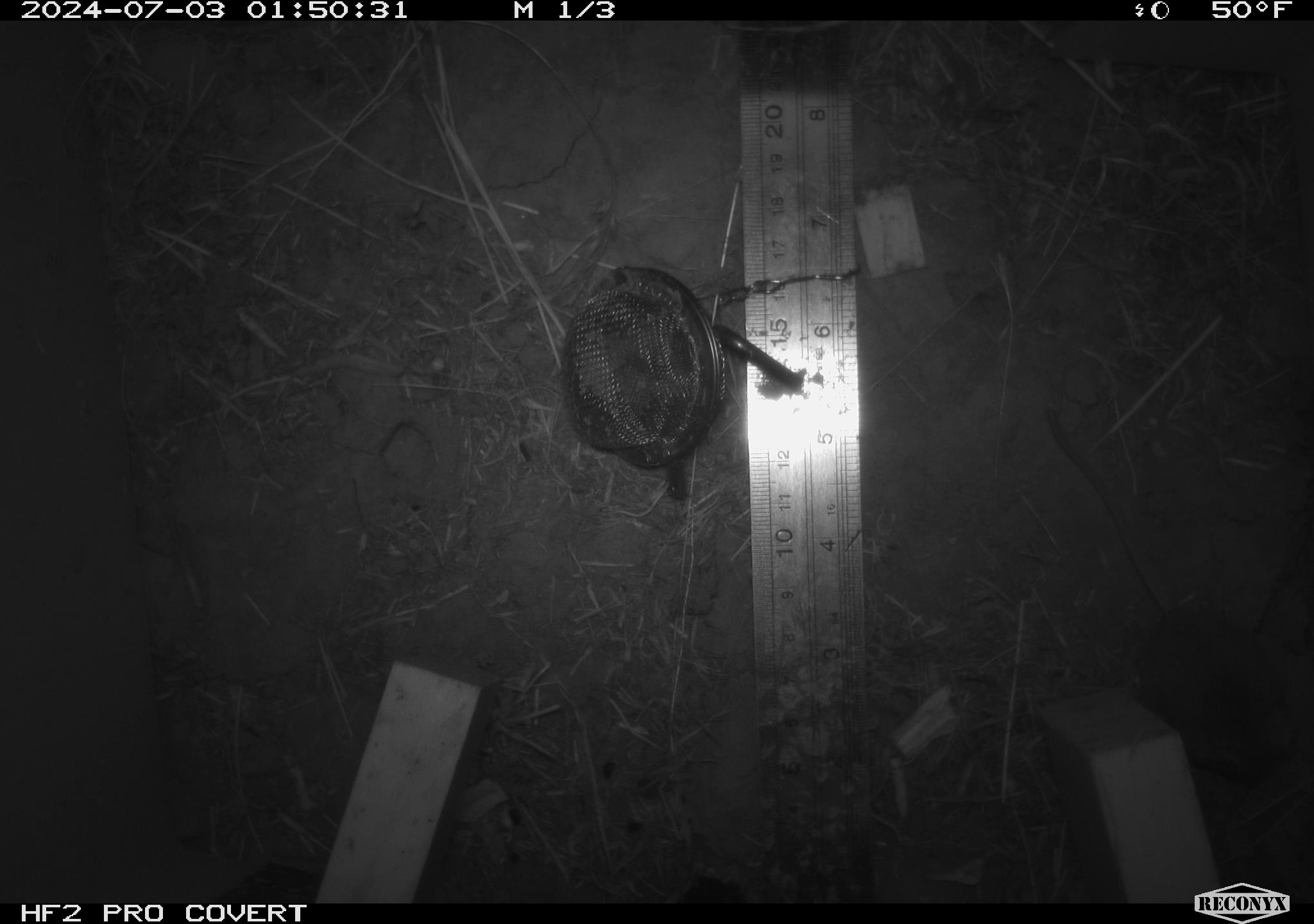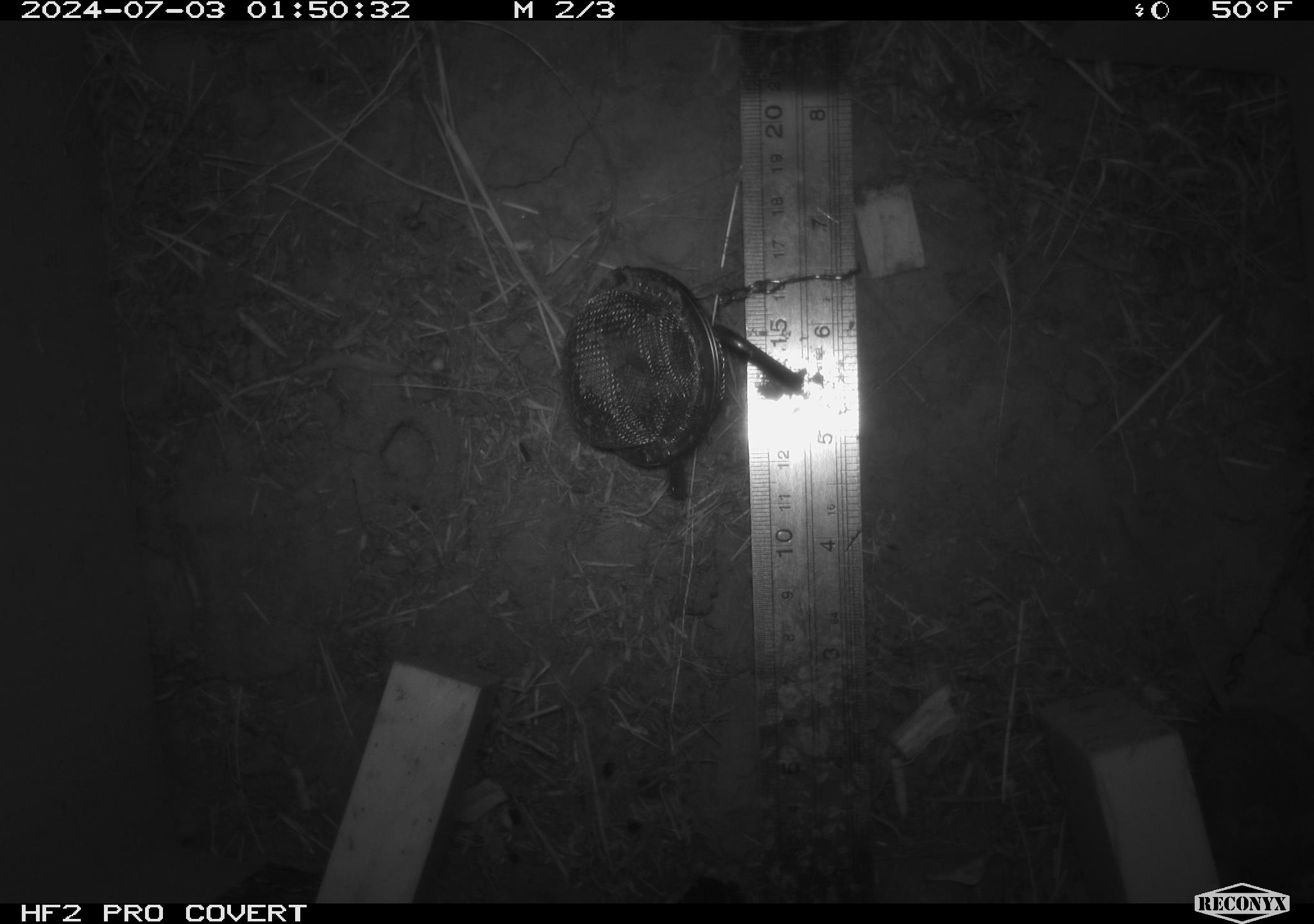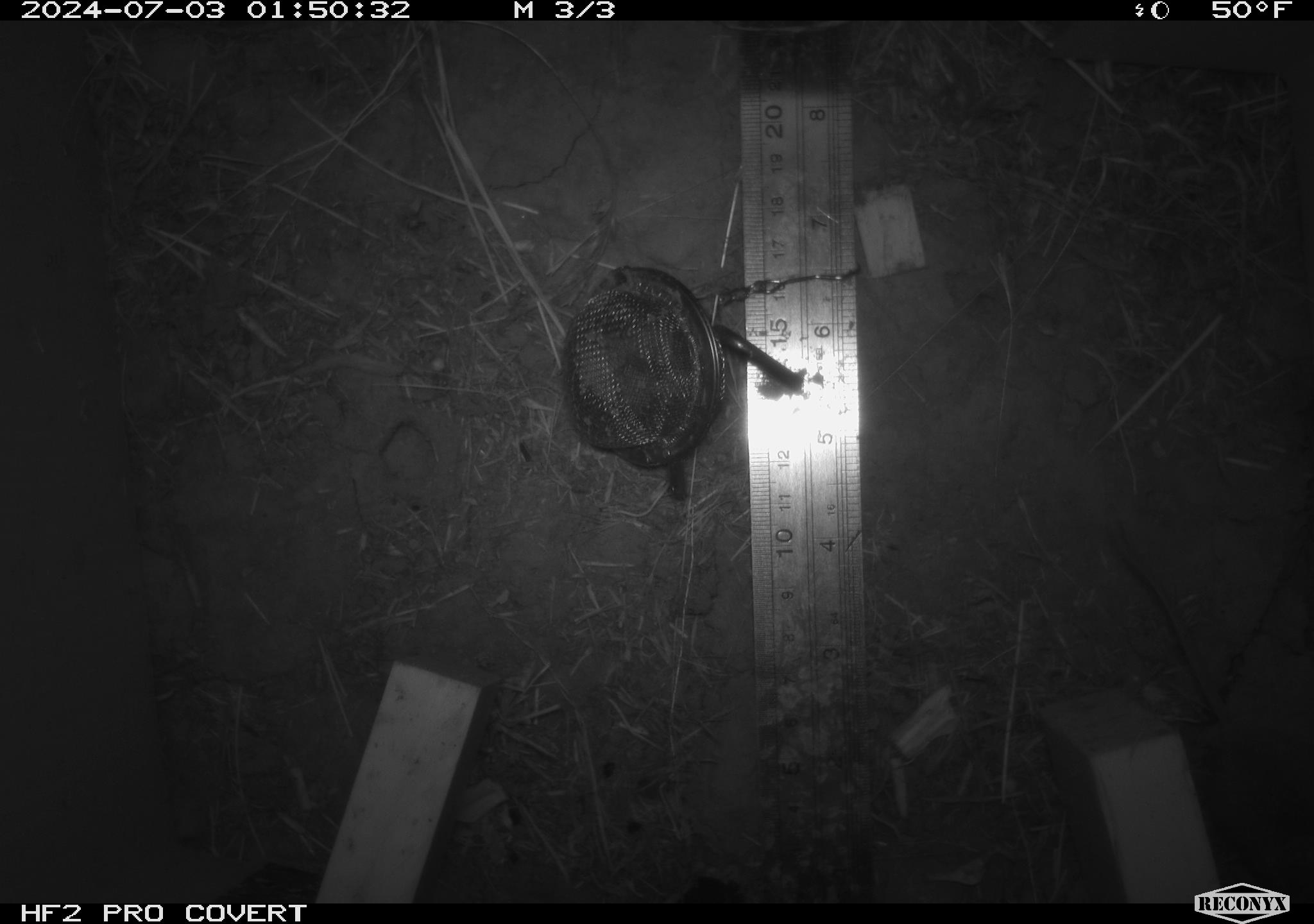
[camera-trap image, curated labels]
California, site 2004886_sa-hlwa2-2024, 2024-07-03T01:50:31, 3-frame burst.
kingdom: Animalia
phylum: Chordata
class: Mammalia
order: Rodentia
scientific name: Rodentia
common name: mouse species